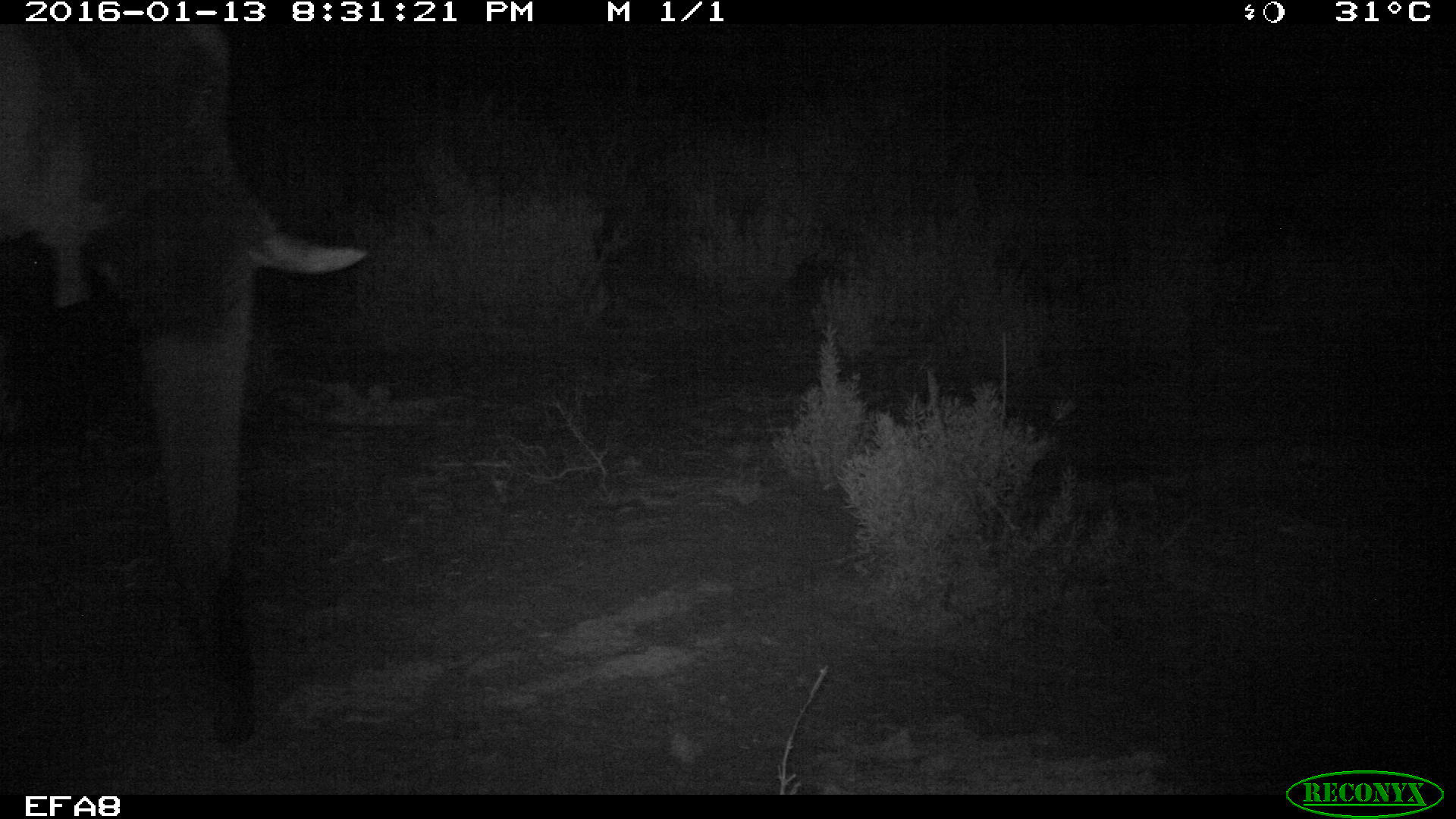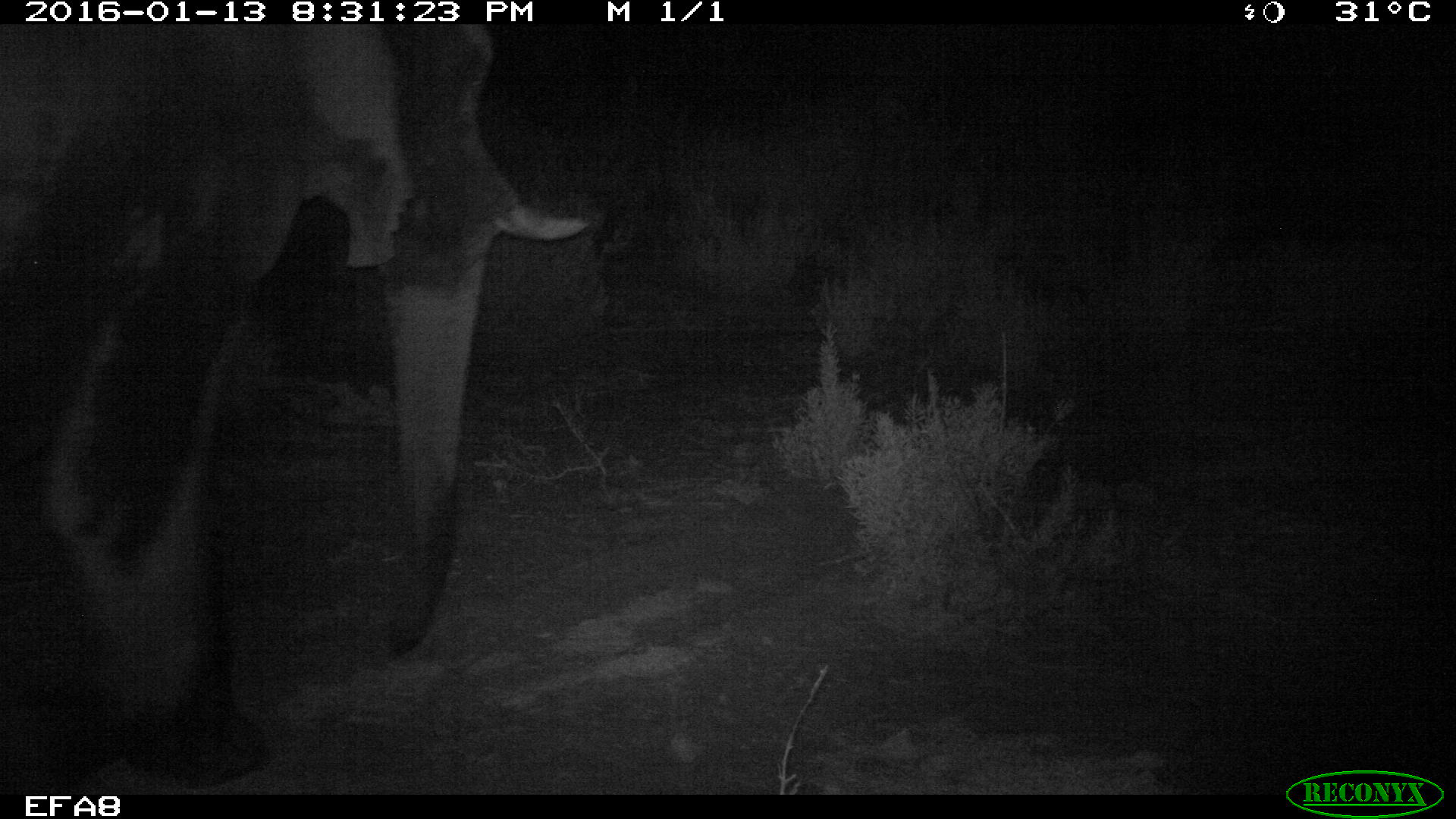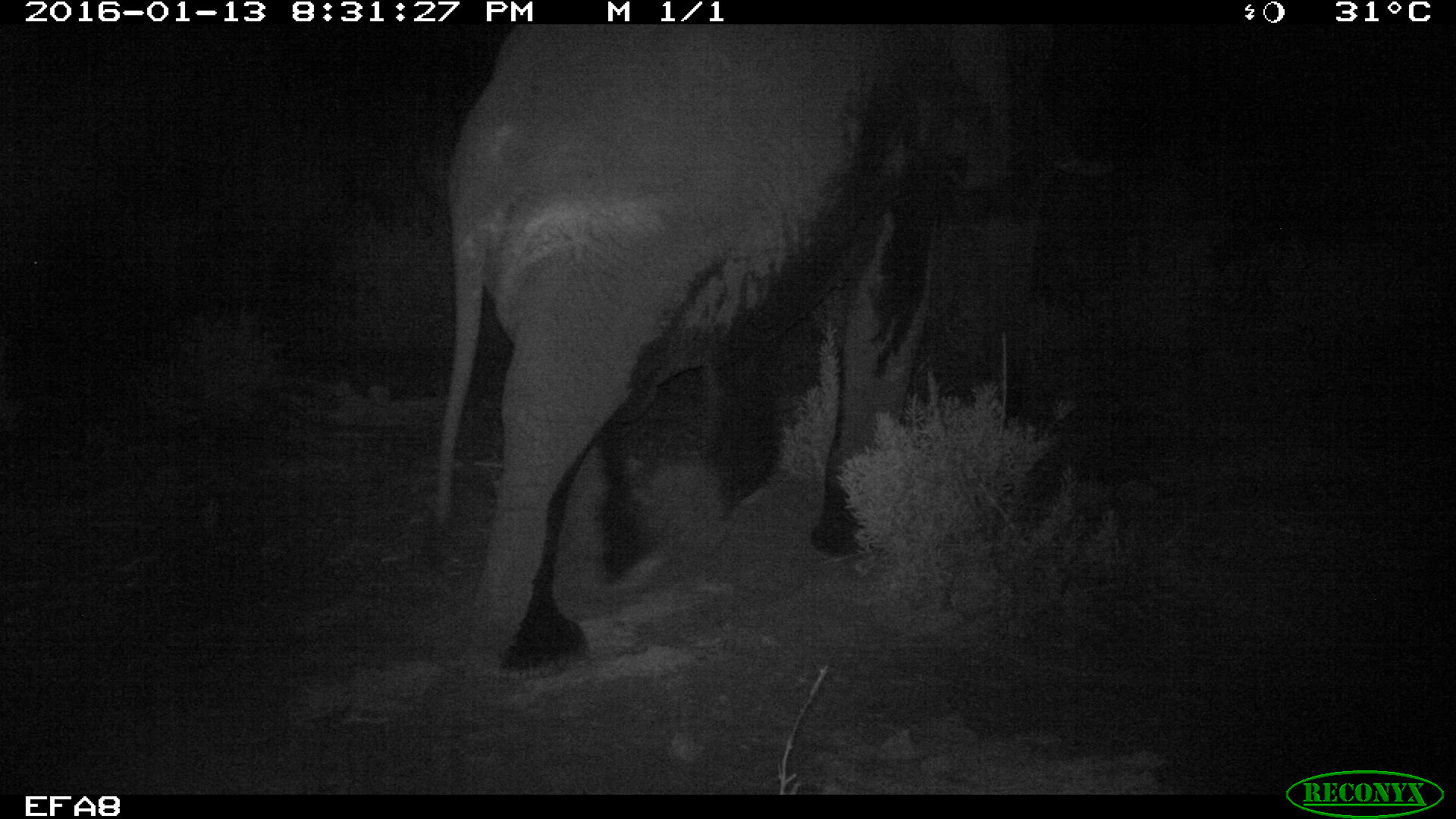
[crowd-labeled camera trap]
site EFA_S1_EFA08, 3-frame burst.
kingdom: Animalia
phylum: Chordata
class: Mammalia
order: Proboscidea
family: Elephantidae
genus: Loxodonta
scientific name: Loxodonta africana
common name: african bush elephant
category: elephant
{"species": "elephant (african bush elephant) (Loxodonta africana)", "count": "1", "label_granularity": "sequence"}